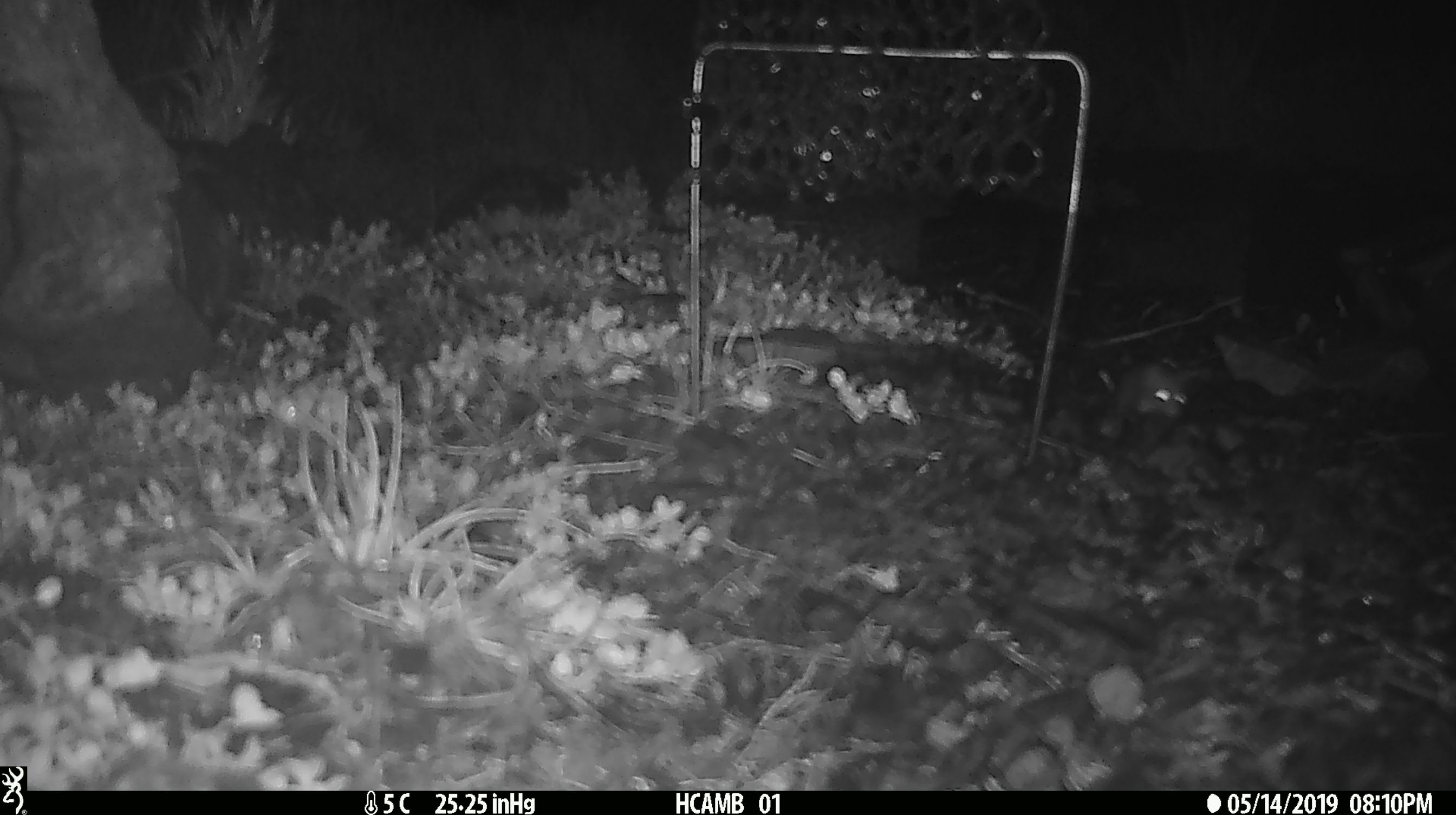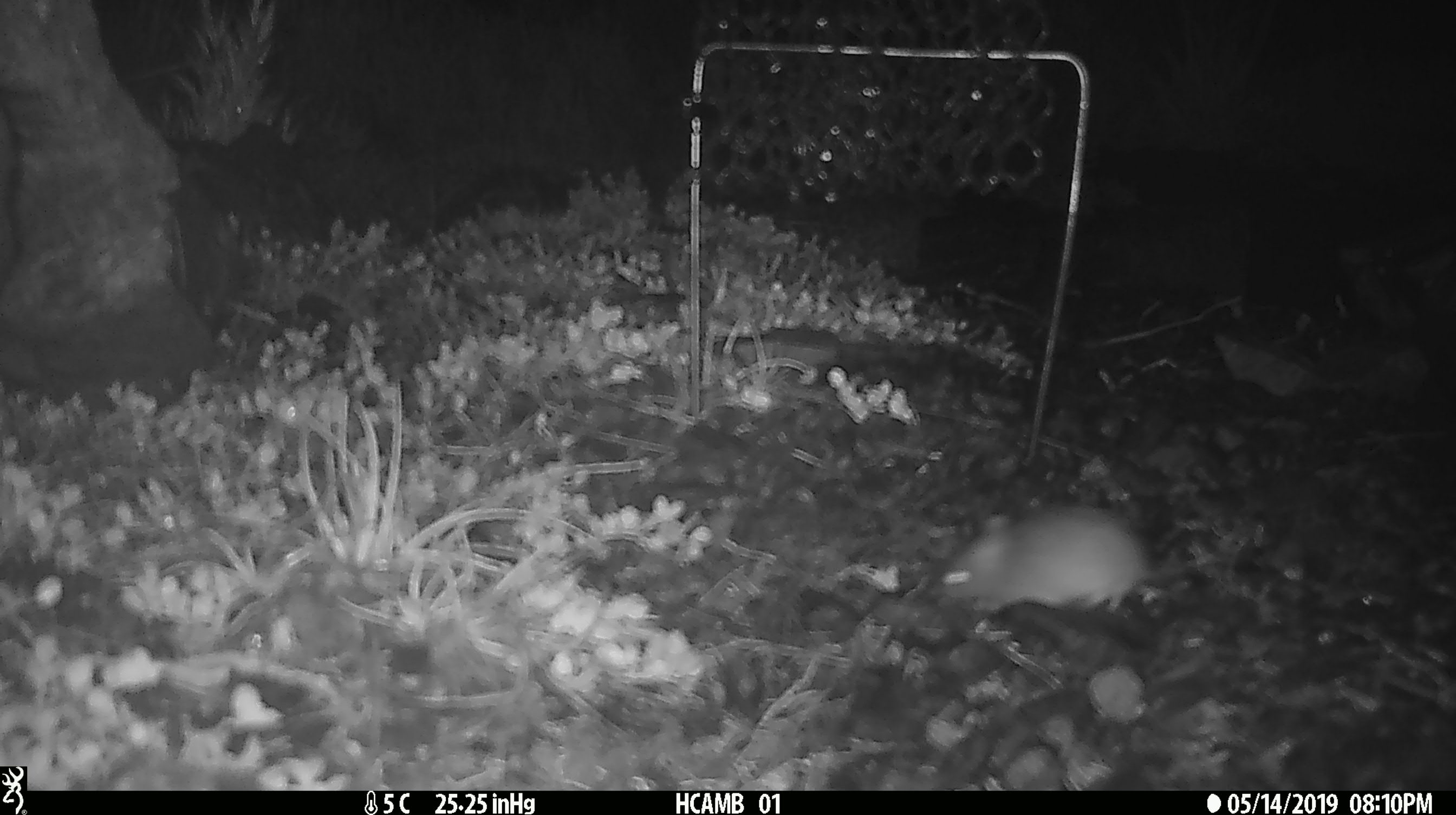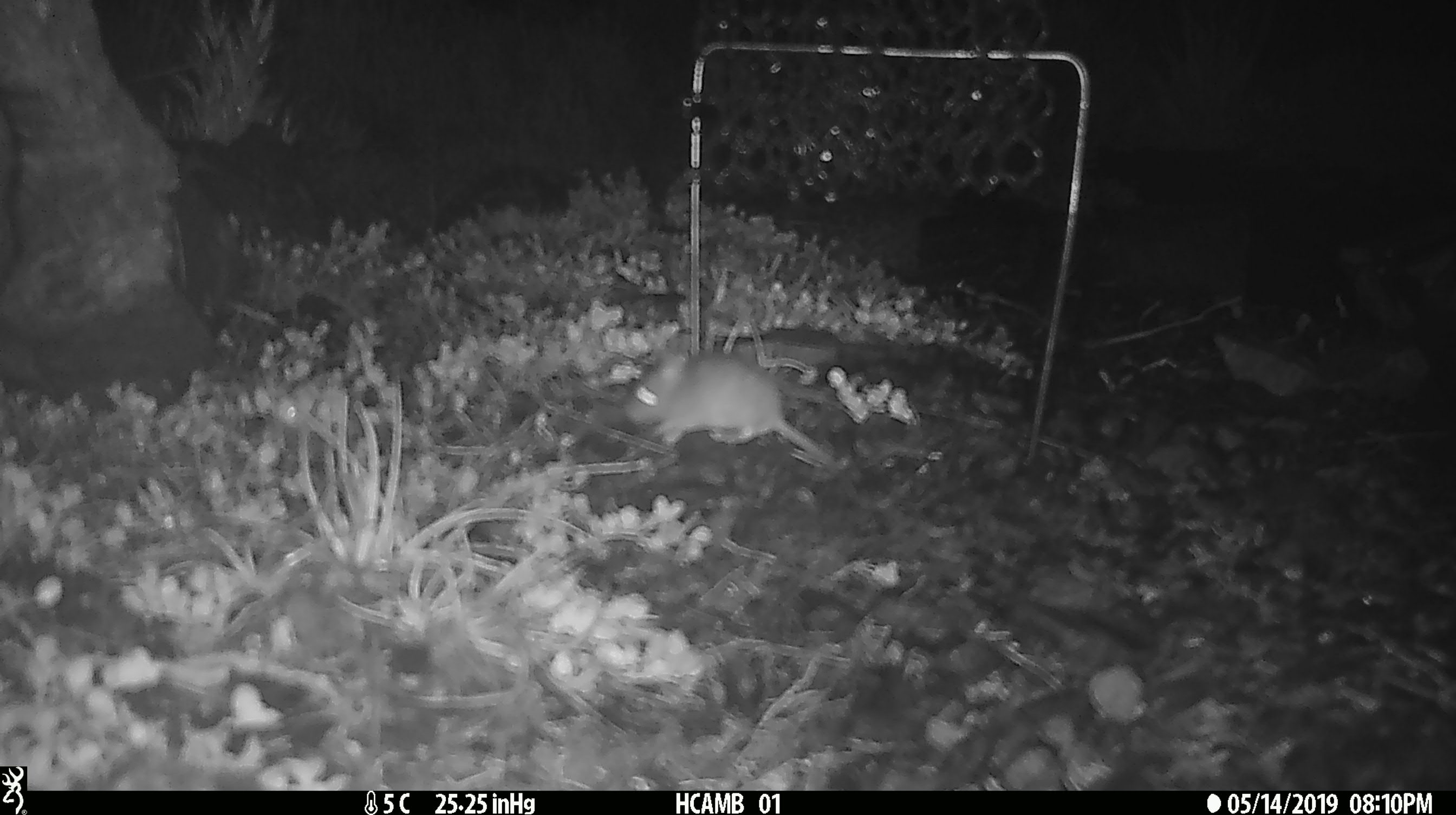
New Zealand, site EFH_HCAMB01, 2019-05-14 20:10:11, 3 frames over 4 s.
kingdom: Animalia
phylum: Chordata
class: Mammalia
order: Rodentia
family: Muridae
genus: Mus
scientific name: Mus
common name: mouse